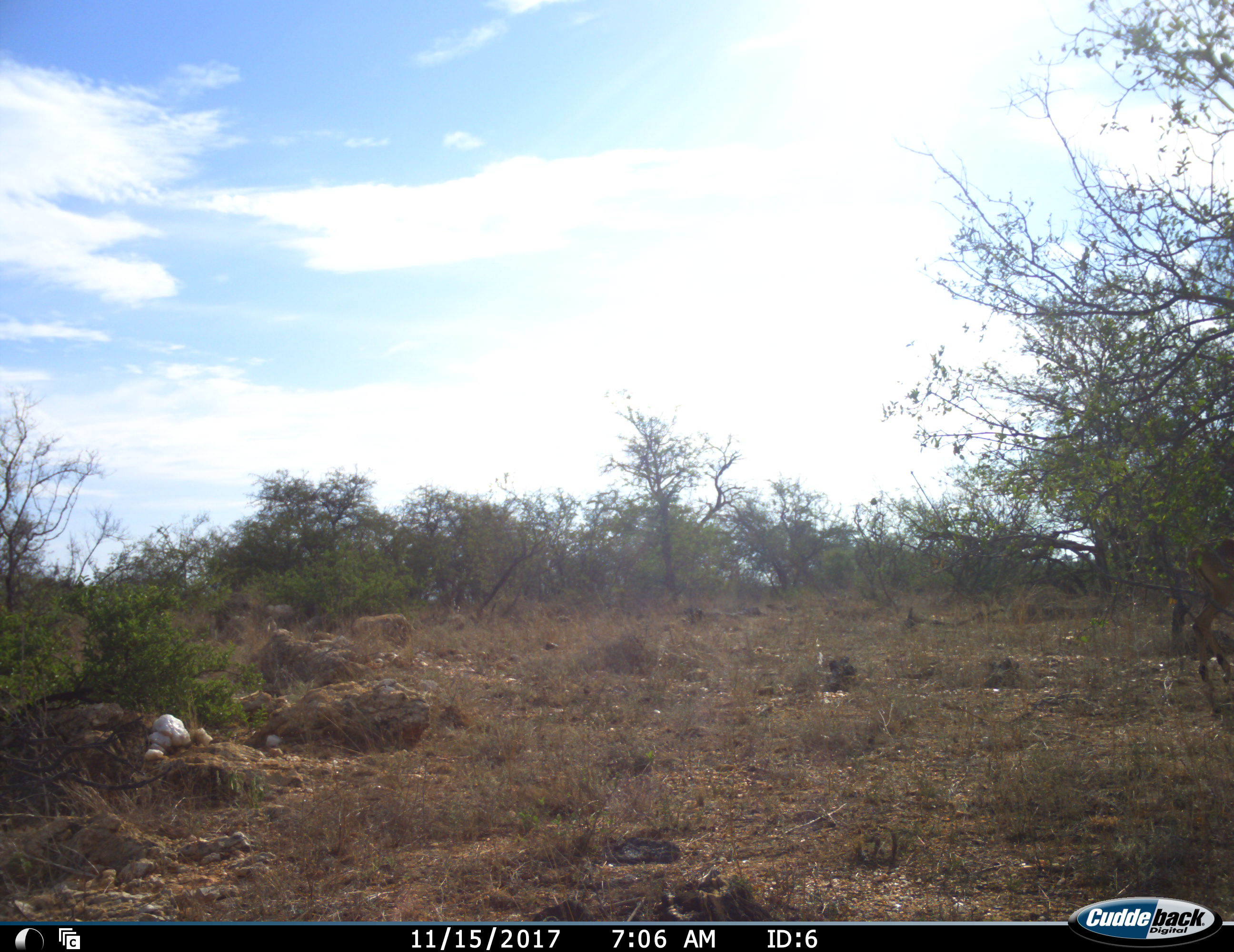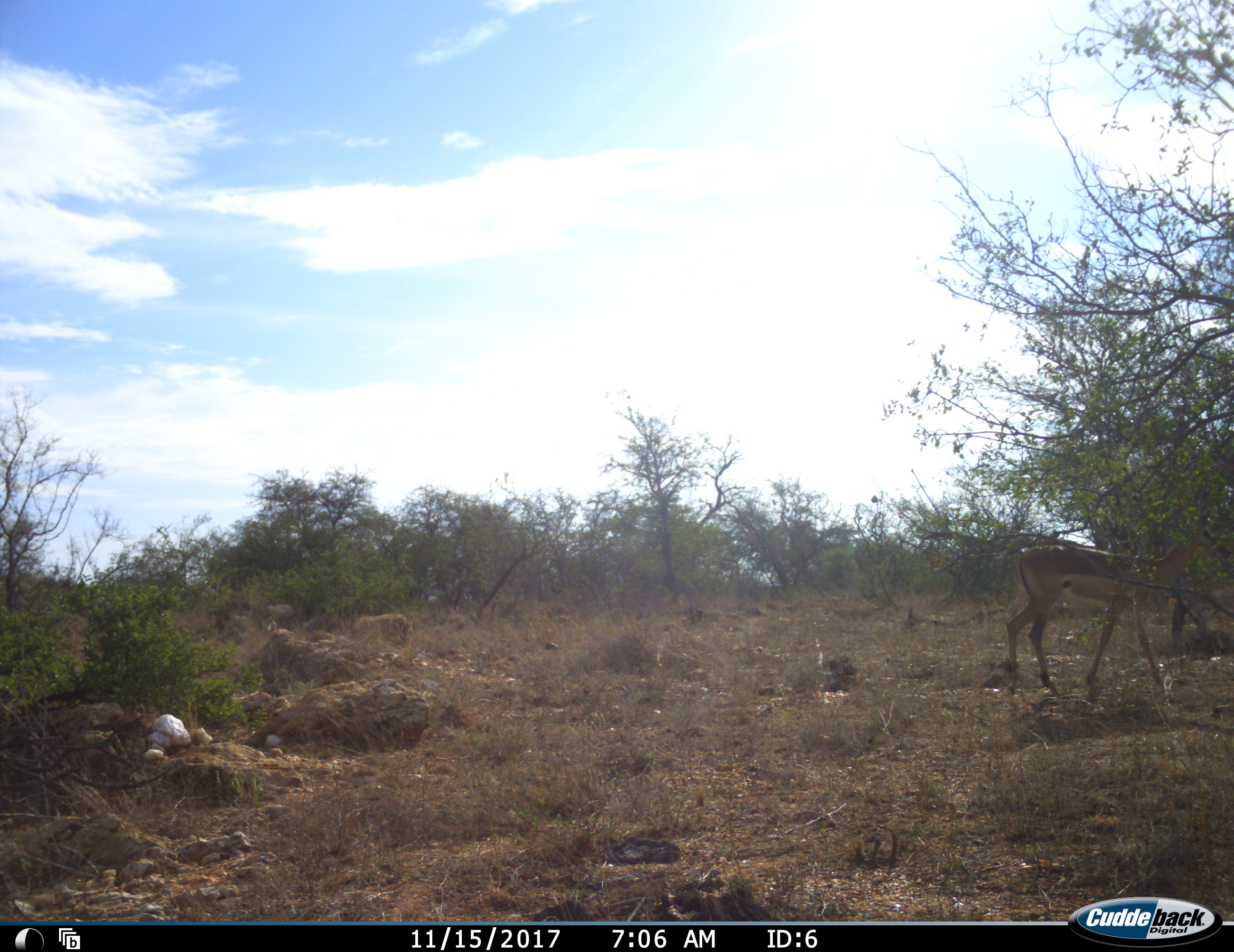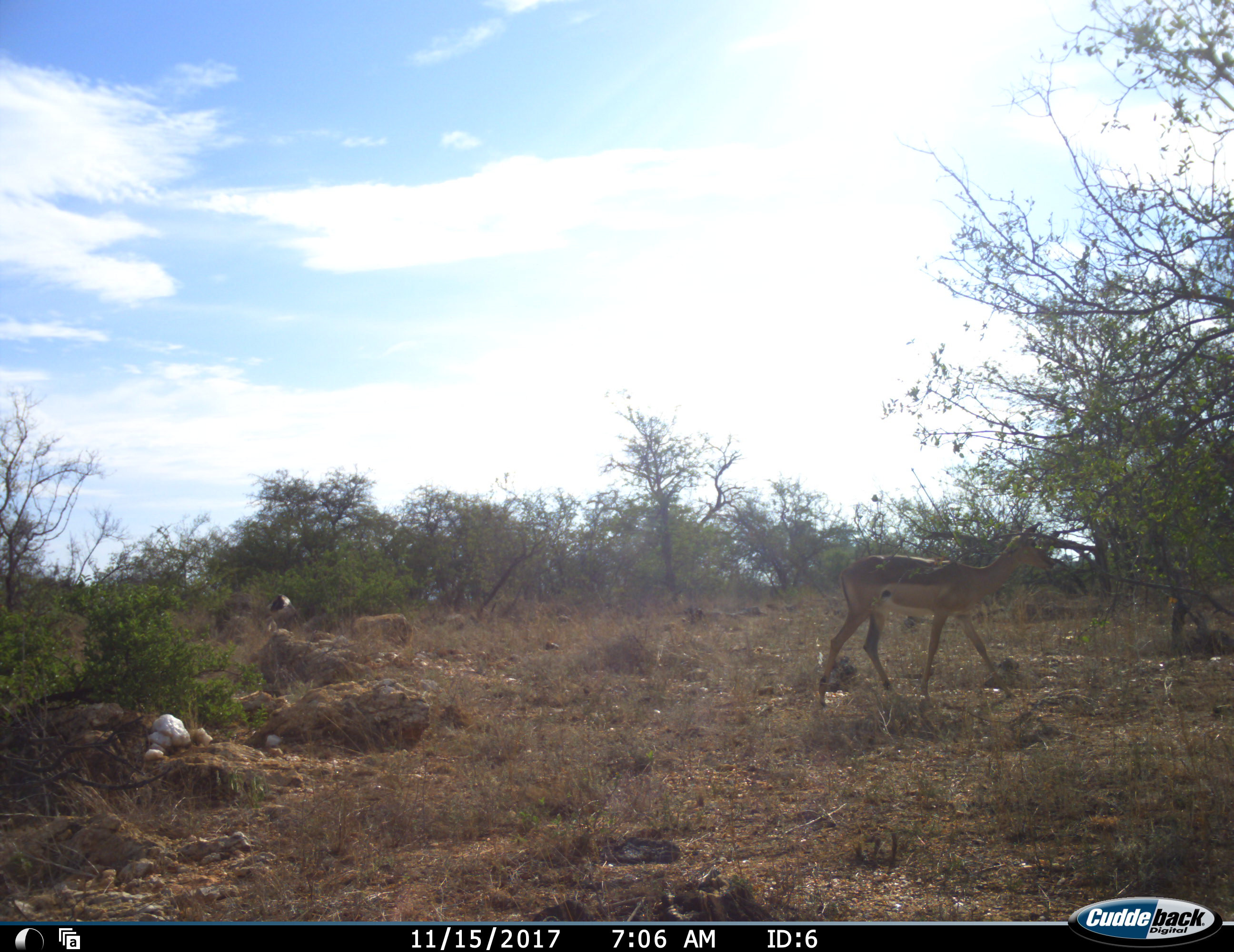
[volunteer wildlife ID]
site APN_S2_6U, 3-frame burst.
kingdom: Animalia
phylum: Chordata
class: Mammalia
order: Artiodactyla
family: Bovidae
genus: Aepyceros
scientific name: Aepyceros melampus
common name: impala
Impala (Aepyceros melampus), count 1. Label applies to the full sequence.